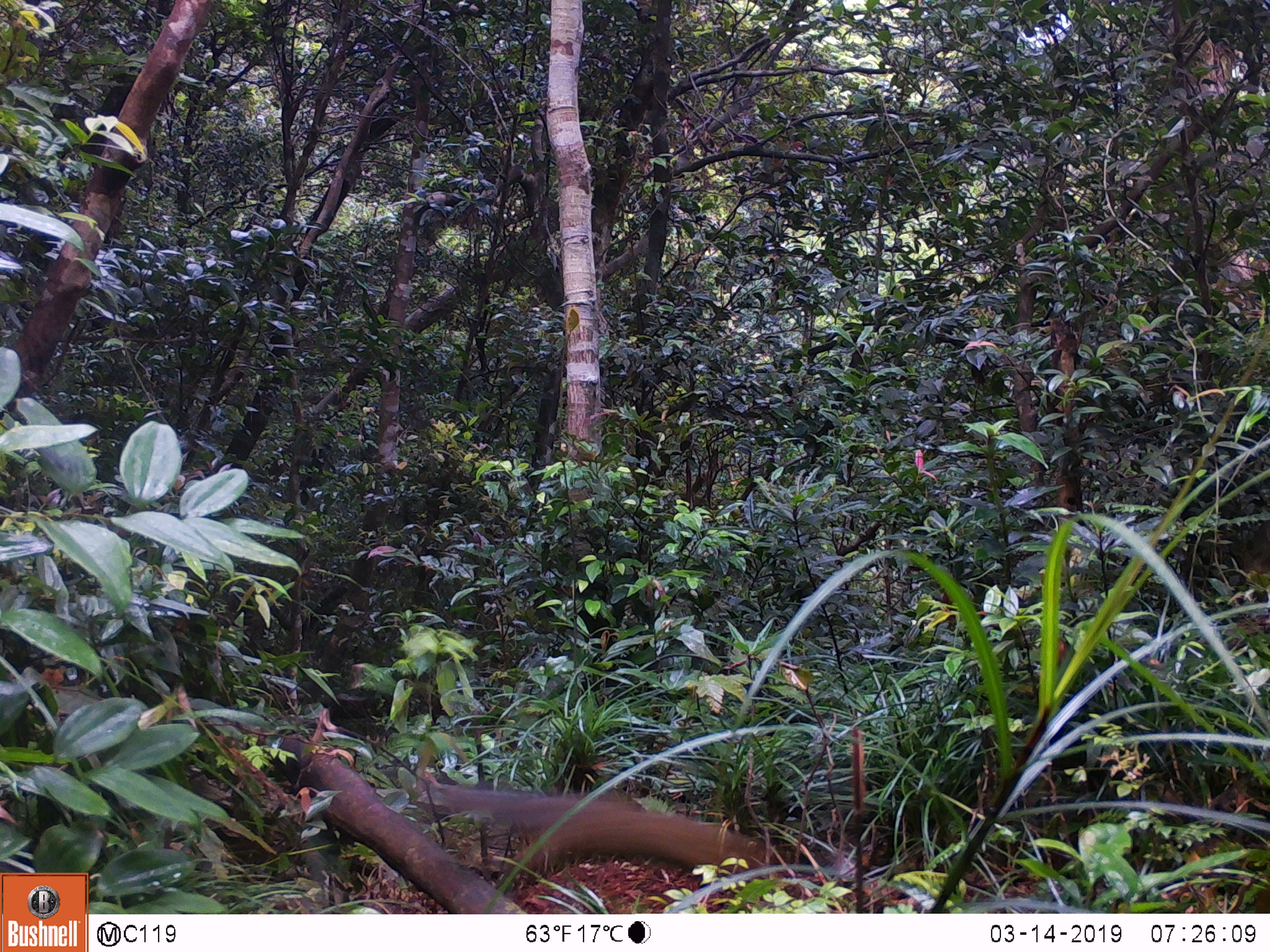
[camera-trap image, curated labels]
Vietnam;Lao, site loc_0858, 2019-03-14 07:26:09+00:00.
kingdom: Animalia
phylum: Chordata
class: Mammalia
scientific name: Mammalia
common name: mammal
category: unidentified small mammal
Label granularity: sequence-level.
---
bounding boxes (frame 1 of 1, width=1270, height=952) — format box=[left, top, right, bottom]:
unidentified small mammal: box=[435, 785, 795, 879]